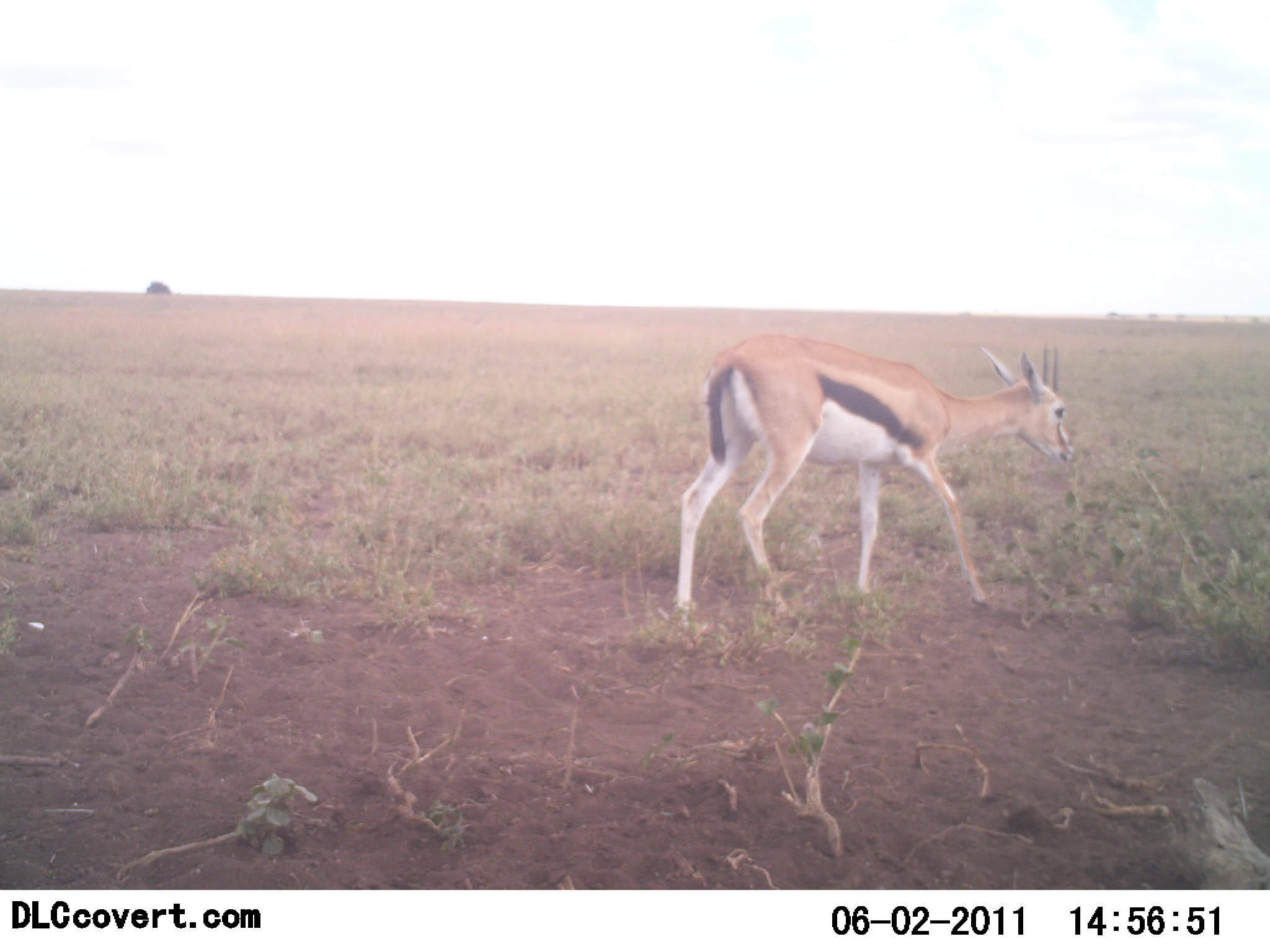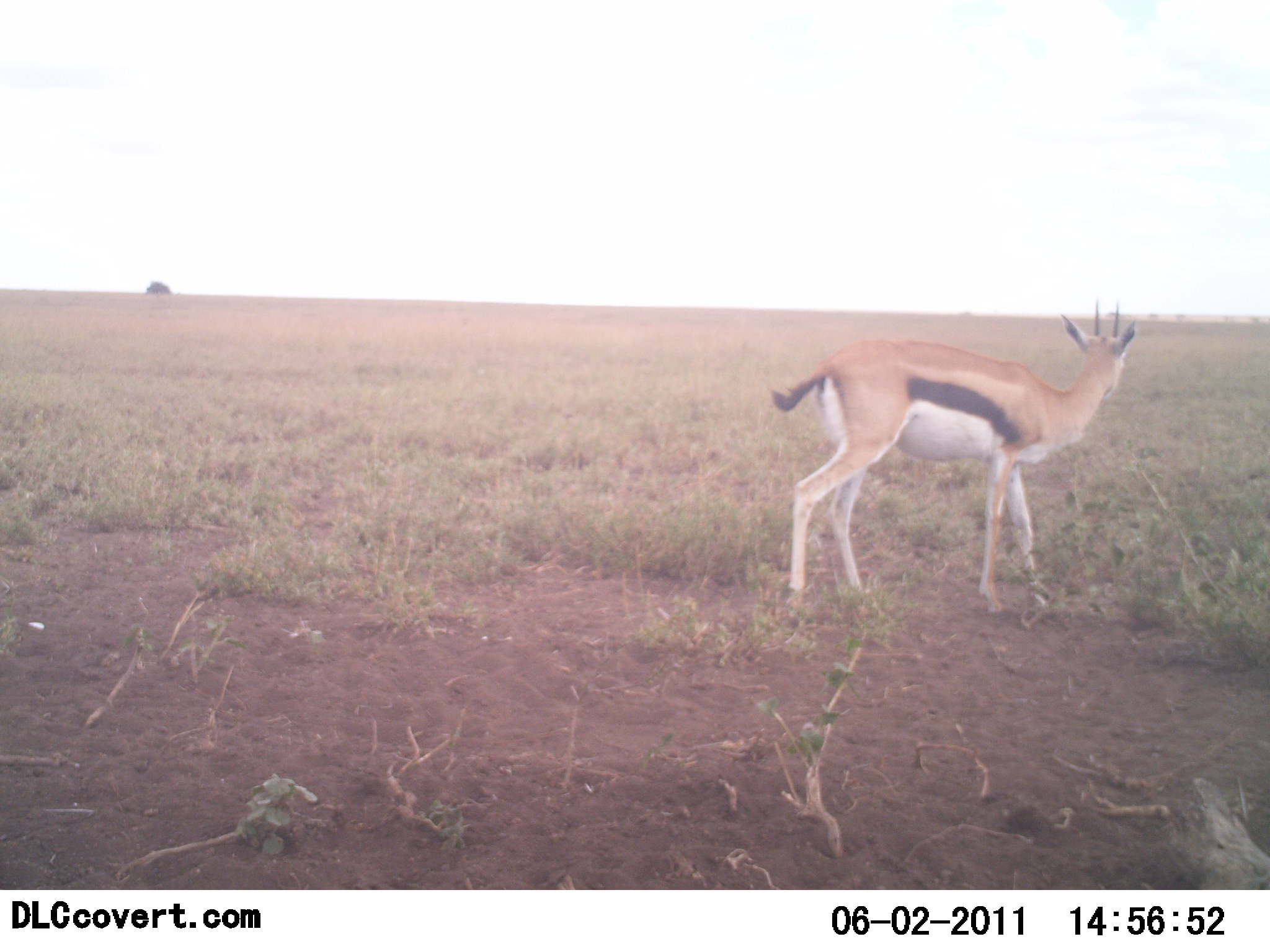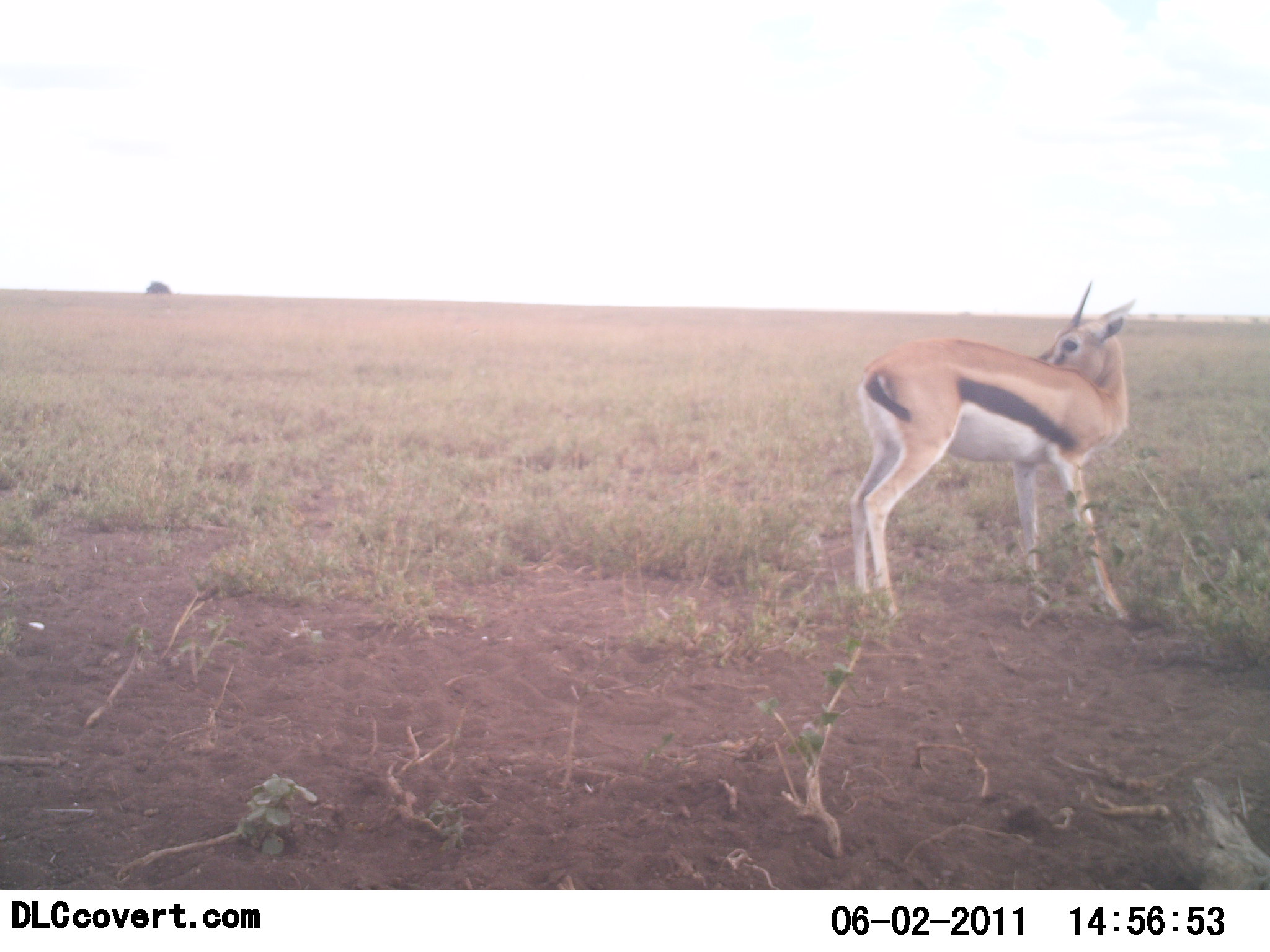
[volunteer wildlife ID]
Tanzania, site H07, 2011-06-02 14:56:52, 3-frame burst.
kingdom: Animalia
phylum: Chordata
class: Mammalia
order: Artiodactyla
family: Bovidae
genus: Eudorcas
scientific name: Eudorcas thomsonii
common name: thomson's gazelle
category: gazellethomsons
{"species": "gazellethomsons (thomson's gazelle) (Eudorcas thomsonii)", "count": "1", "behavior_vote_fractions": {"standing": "64%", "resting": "0%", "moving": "43%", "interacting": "0%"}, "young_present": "0%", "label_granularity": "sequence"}